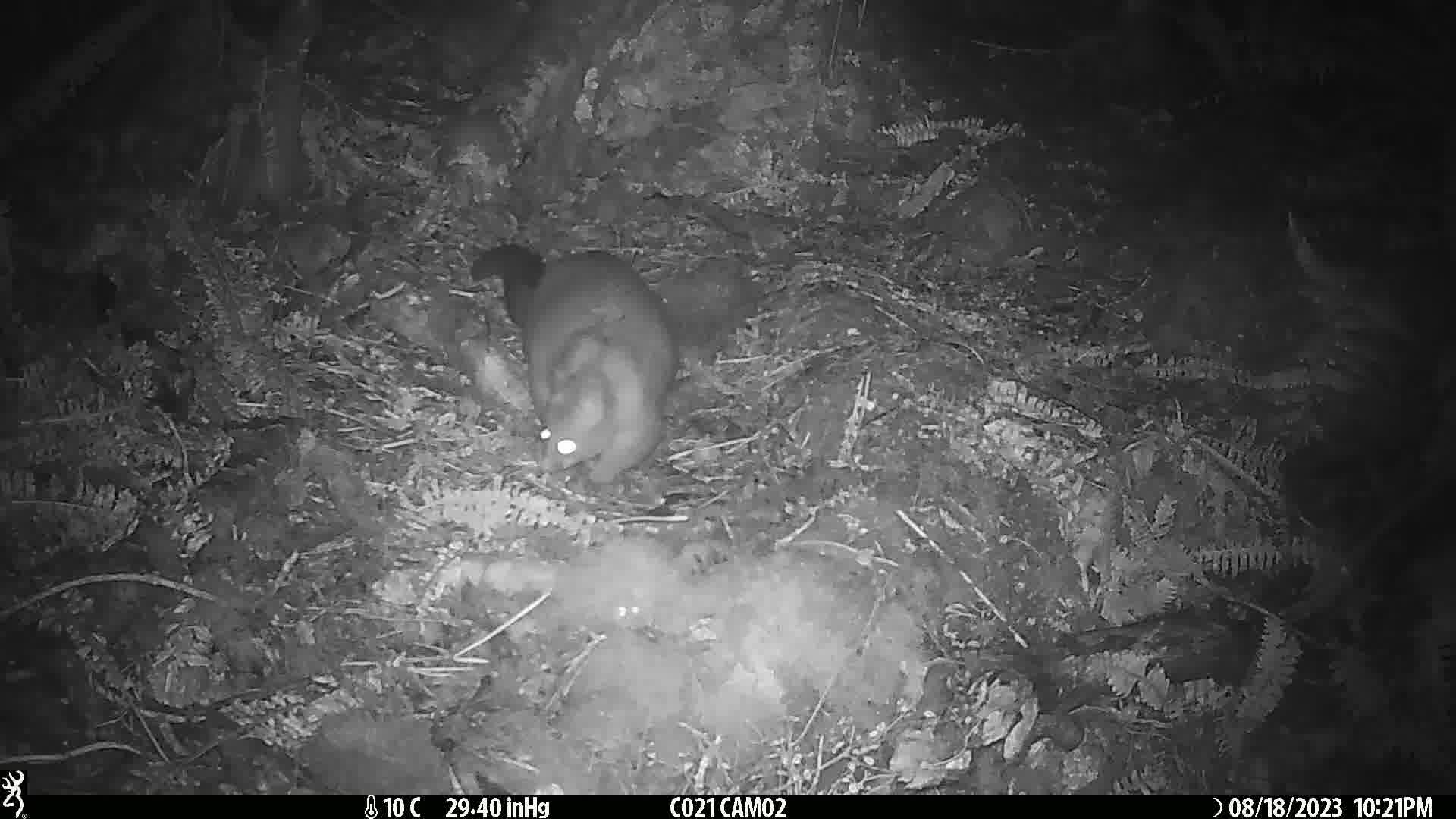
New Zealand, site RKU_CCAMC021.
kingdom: Animalia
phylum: Chordata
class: Mammalia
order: Diprotodontia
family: Phalangeridae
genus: Trichosurus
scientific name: Trichosurus vulpecula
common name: common brushtail possum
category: possum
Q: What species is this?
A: Possum (common brushtail possum) (Trichosurus vulpecula).